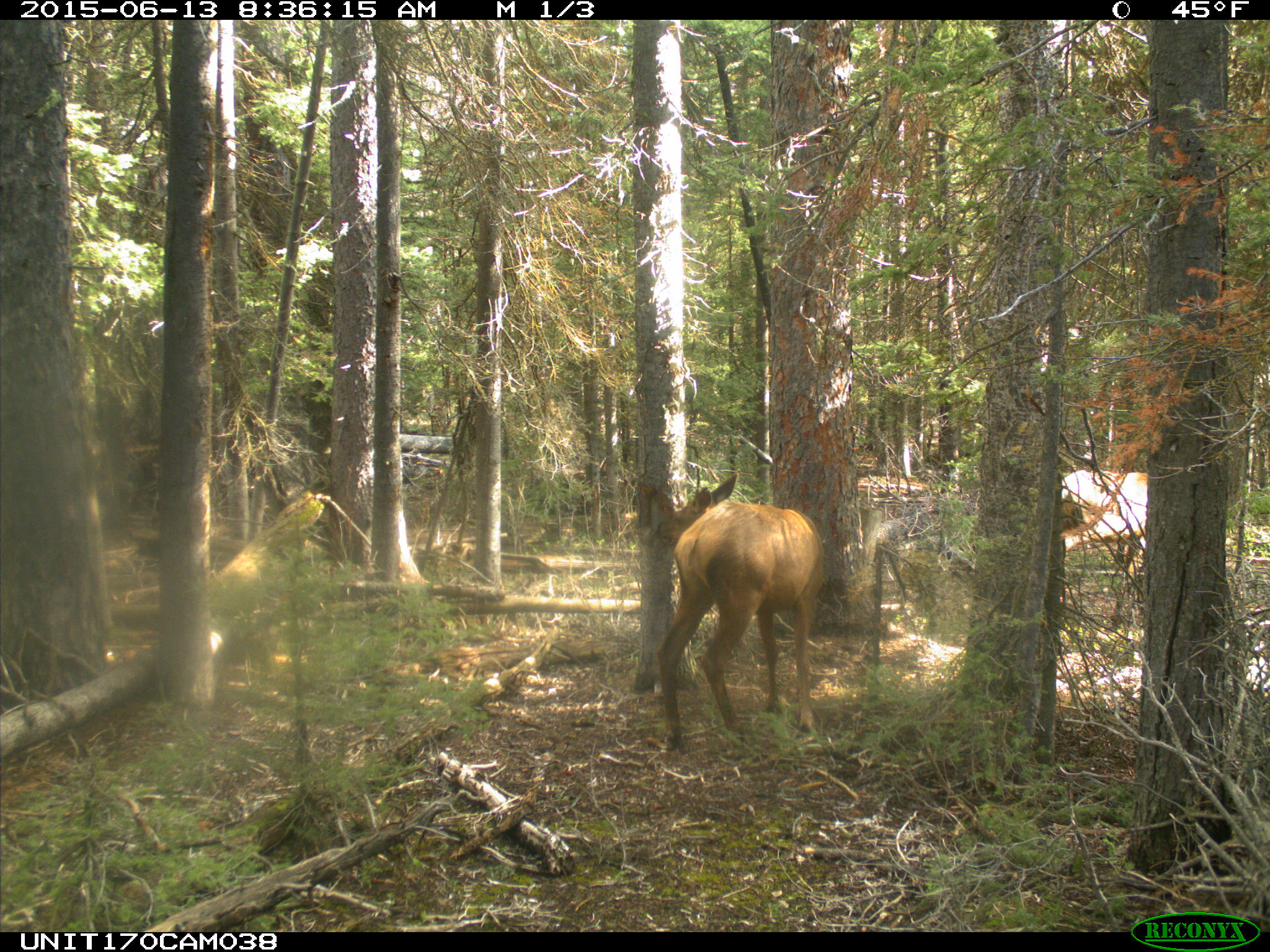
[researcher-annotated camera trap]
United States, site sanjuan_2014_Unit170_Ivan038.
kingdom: Animalia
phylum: Chordata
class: Mammalia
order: Artiodactyla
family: Cervidae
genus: Cervus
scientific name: Cervus elaphus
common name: red deer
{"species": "Cervus elaphus (red deer)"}